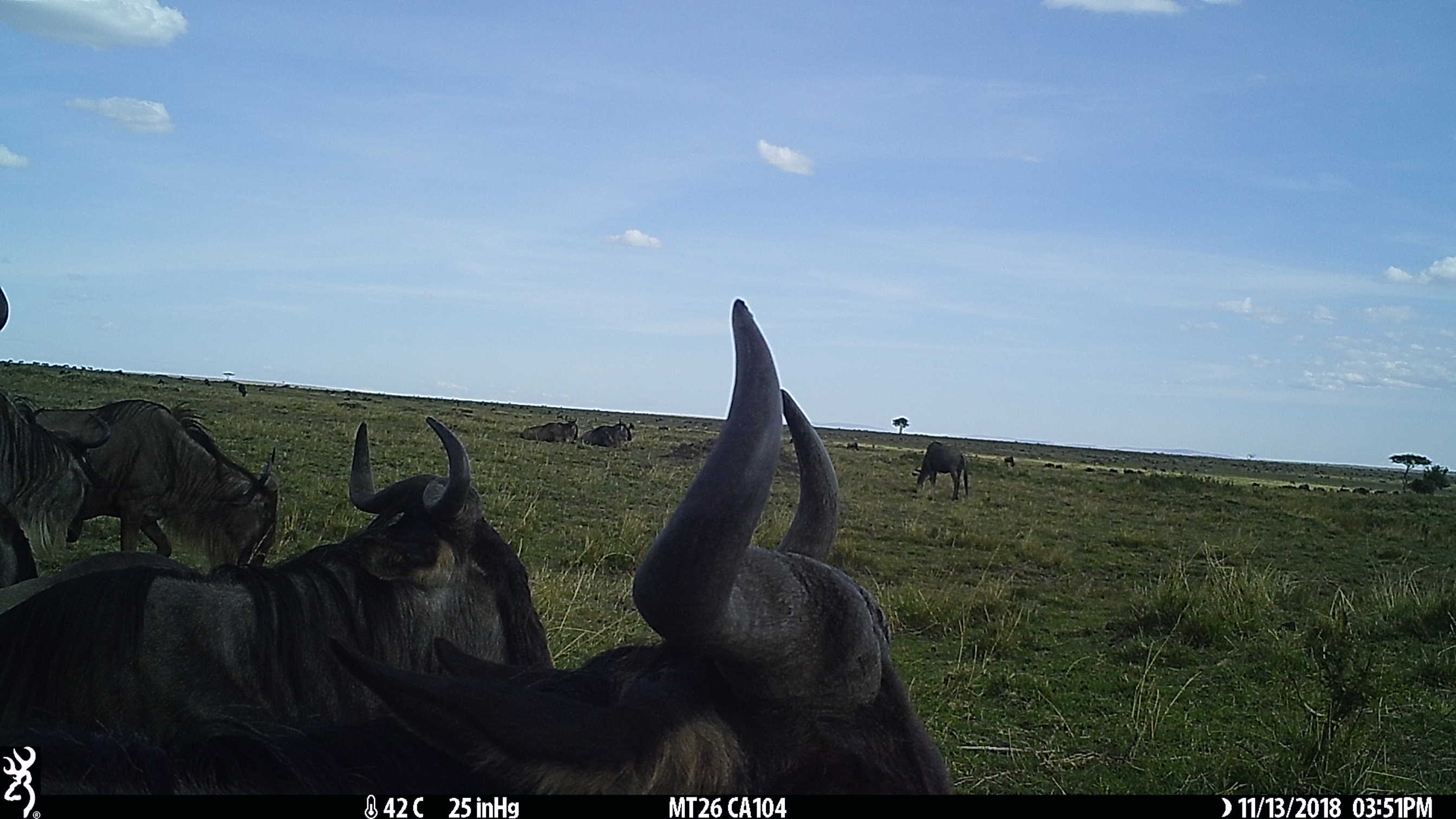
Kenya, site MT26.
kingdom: Animalia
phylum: Chordata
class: Mammalia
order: Artiodactyla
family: Bovidae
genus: Connochaetes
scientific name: Connochaetes taurinus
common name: blue wildebeest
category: wildebeest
Wildebeest (blue wildebeest) (Connochaetes taurinus).